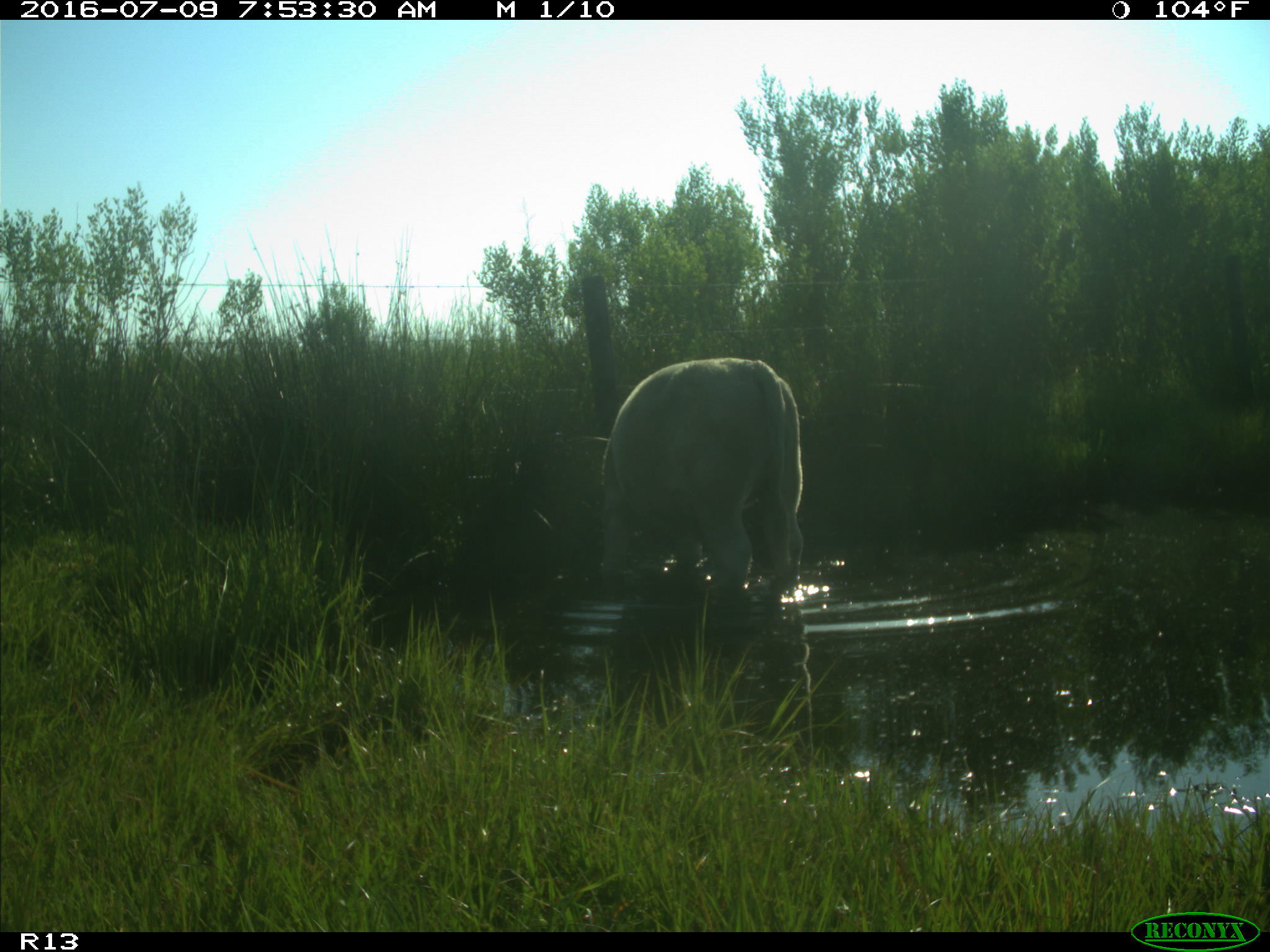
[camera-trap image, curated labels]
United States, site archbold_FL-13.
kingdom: Animalia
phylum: Chordata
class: Mammalia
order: Artiodactyla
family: Bovidae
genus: Bos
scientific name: Bos taurus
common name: domestic cow